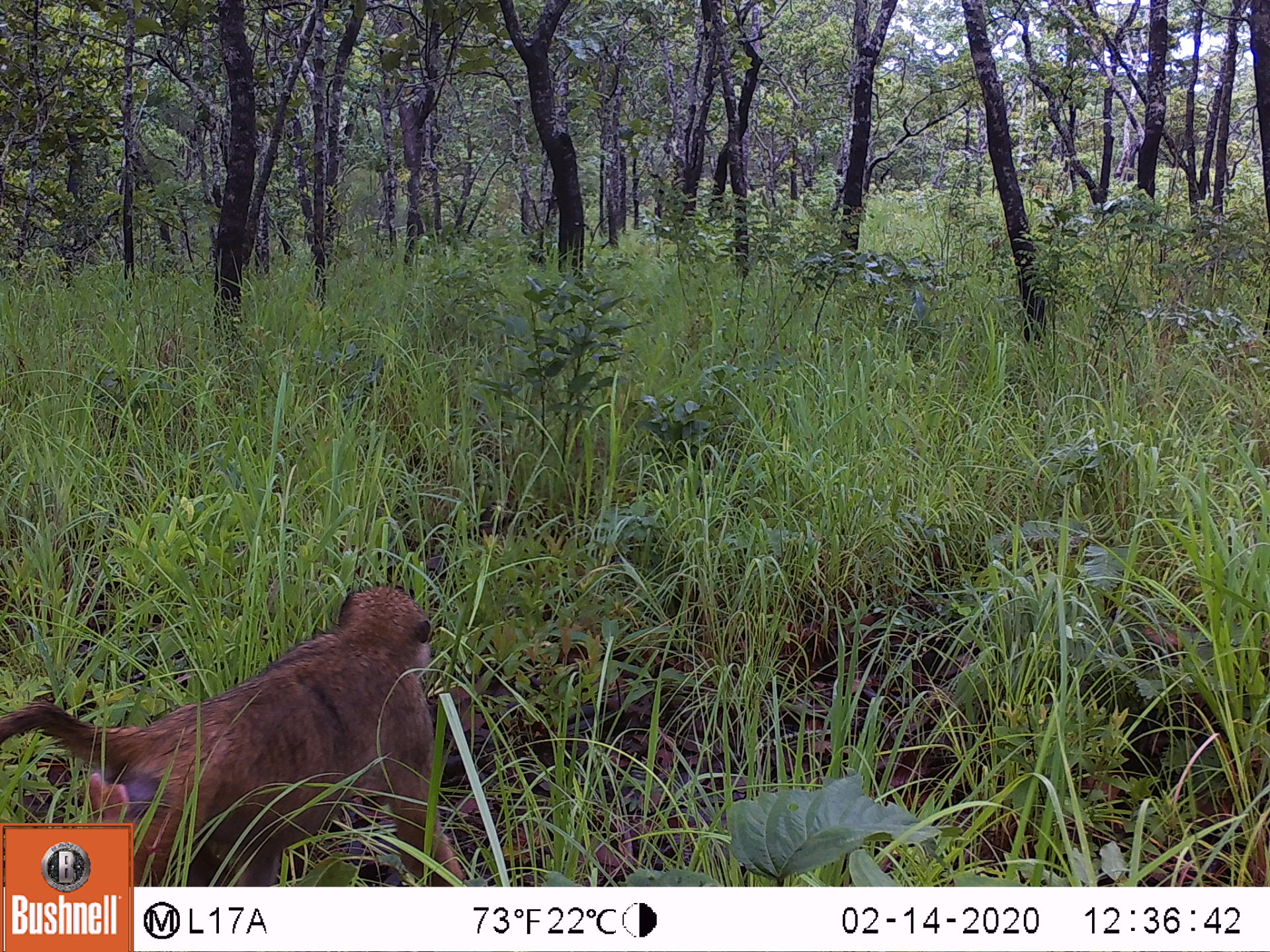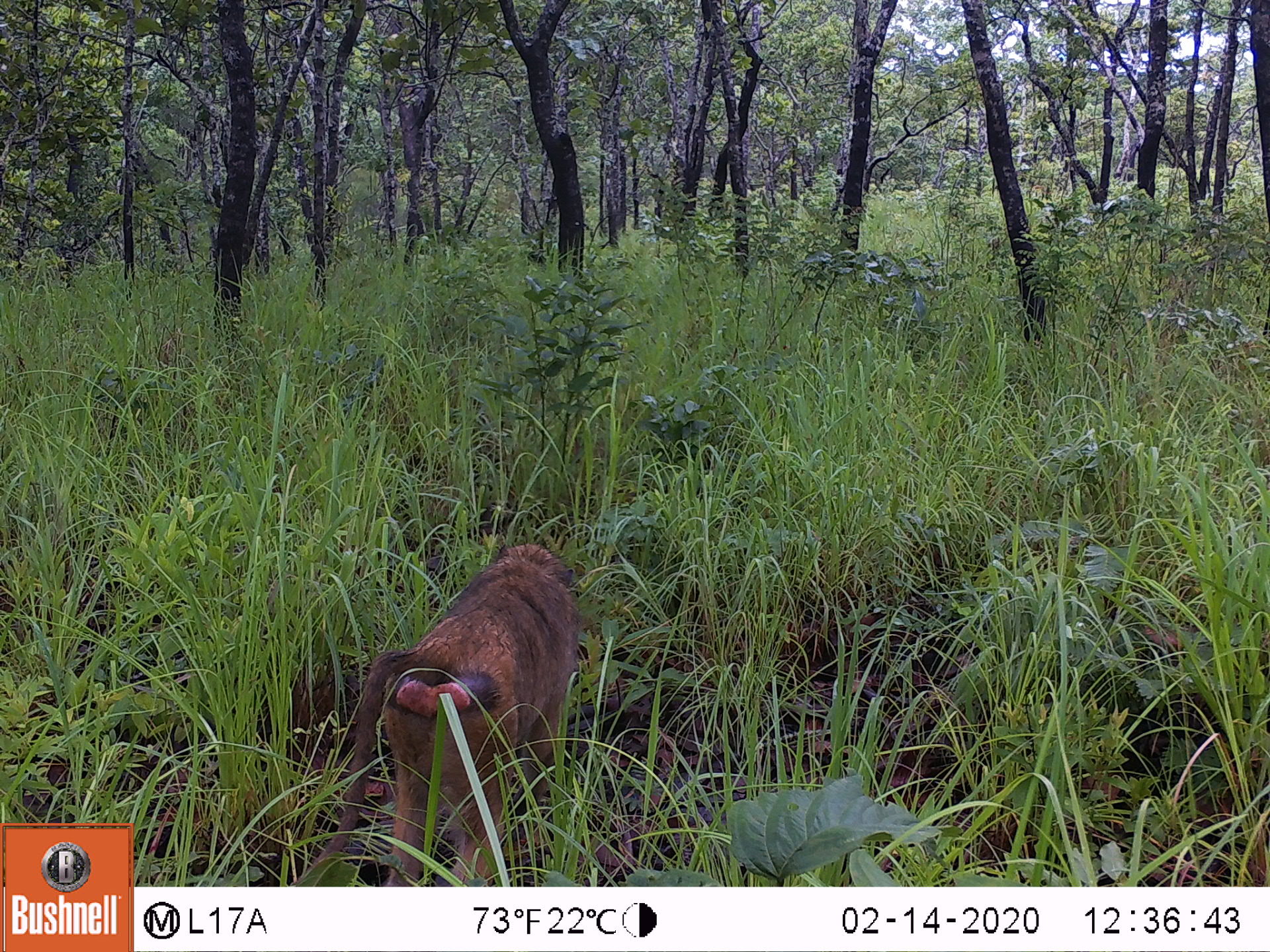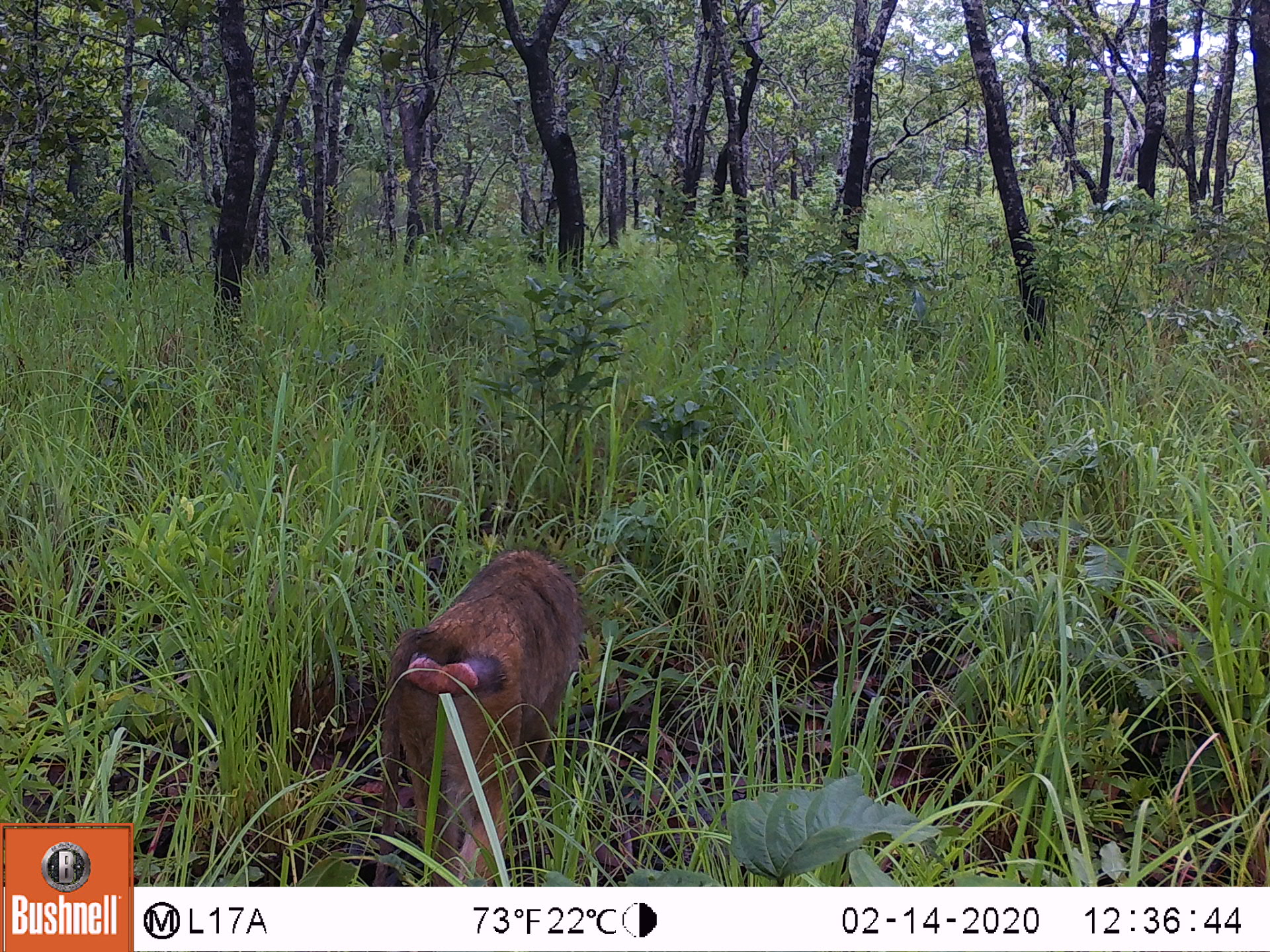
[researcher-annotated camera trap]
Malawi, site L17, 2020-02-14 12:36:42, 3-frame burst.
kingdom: Animalia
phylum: Chordata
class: Mammalia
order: Primates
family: Cercopithecidae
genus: Papio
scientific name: Papio cynocephalus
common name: yellow baboon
Yellow baboon (Papio cynocephalus), count 1.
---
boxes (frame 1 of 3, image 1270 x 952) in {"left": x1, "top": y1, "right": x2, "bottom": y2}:
yellow baboon: {"left": 136, "top": 577, "right": 438, "bottom": 880}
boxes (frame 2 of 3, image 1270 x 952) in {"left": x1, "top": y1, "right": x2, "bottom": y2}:
yellow baboon: {"left": 319, "top": 540, "right": 578, "bottom": 880}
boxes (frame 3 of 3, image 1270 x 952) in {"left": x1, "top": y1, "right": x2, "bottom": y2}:
yellow baboon: {"left": 373, "top": 545, "right": 588, "bottom": 880}